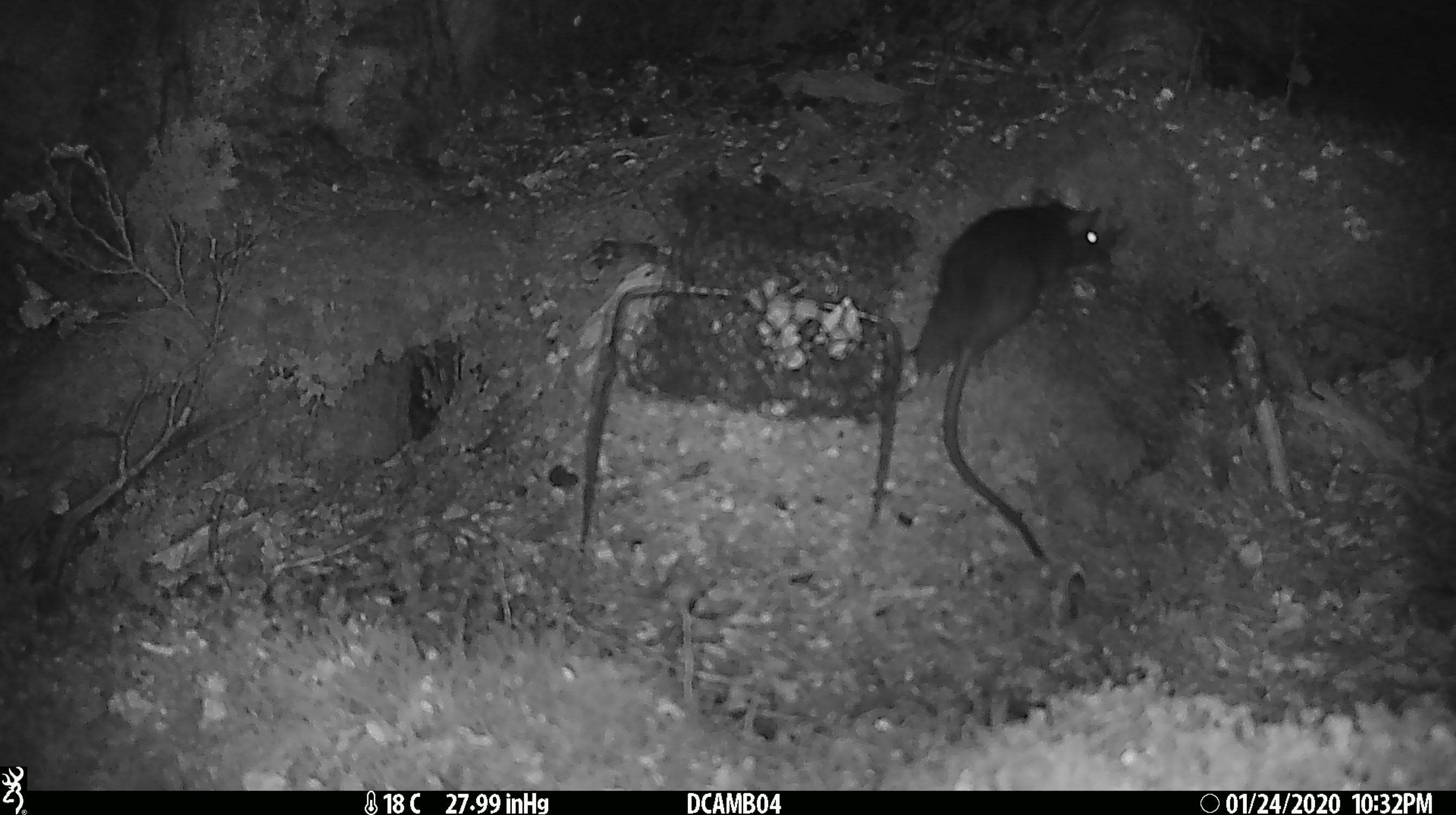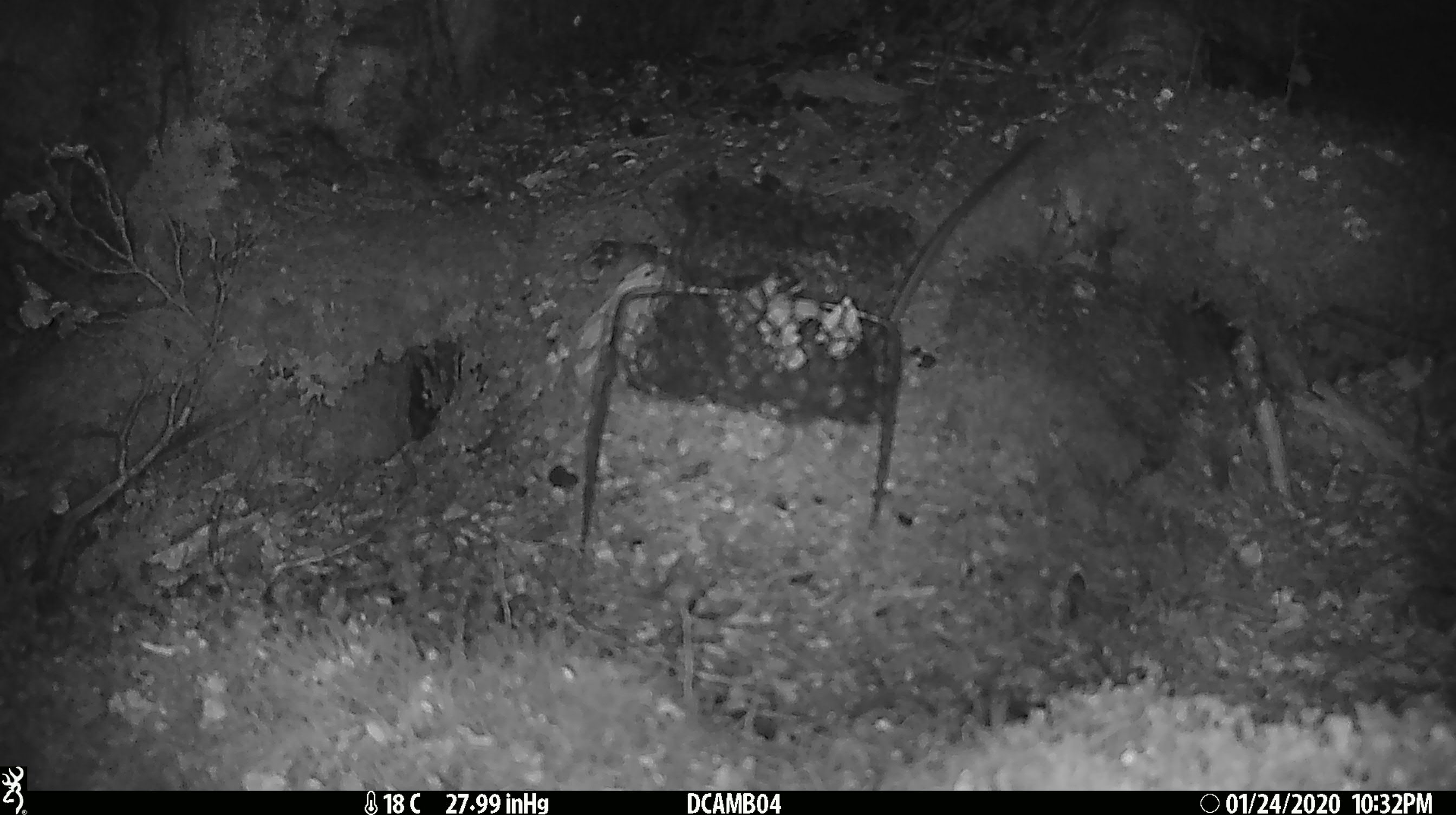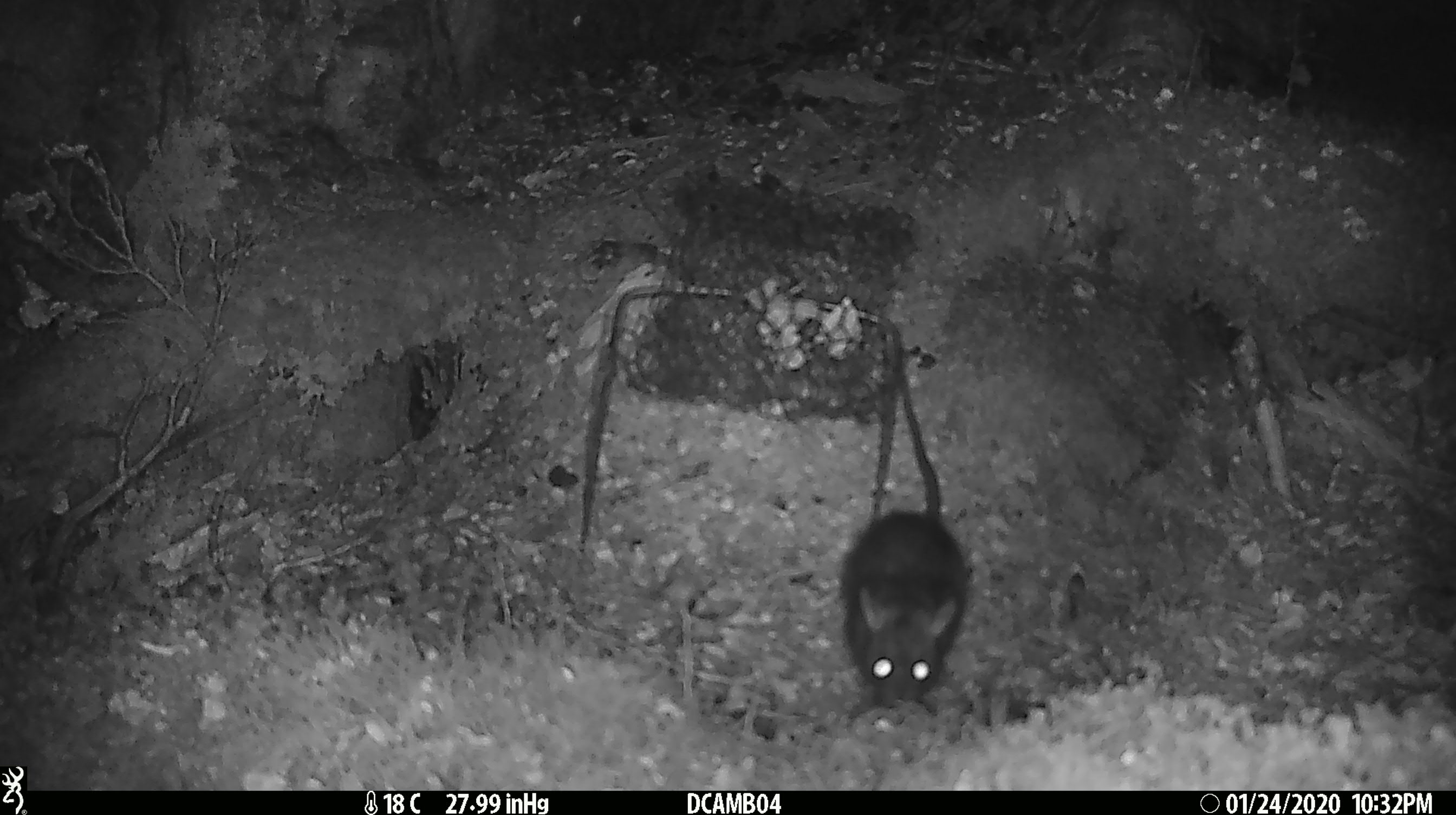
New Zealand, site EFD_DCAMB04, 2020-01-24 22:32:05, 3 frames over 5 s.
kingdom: Animalia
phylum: Chordata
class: Mammalia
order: Rodentia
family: Muridae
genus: Rattus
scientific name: Rattus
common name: rat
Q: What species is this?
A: Rat (Rattus).